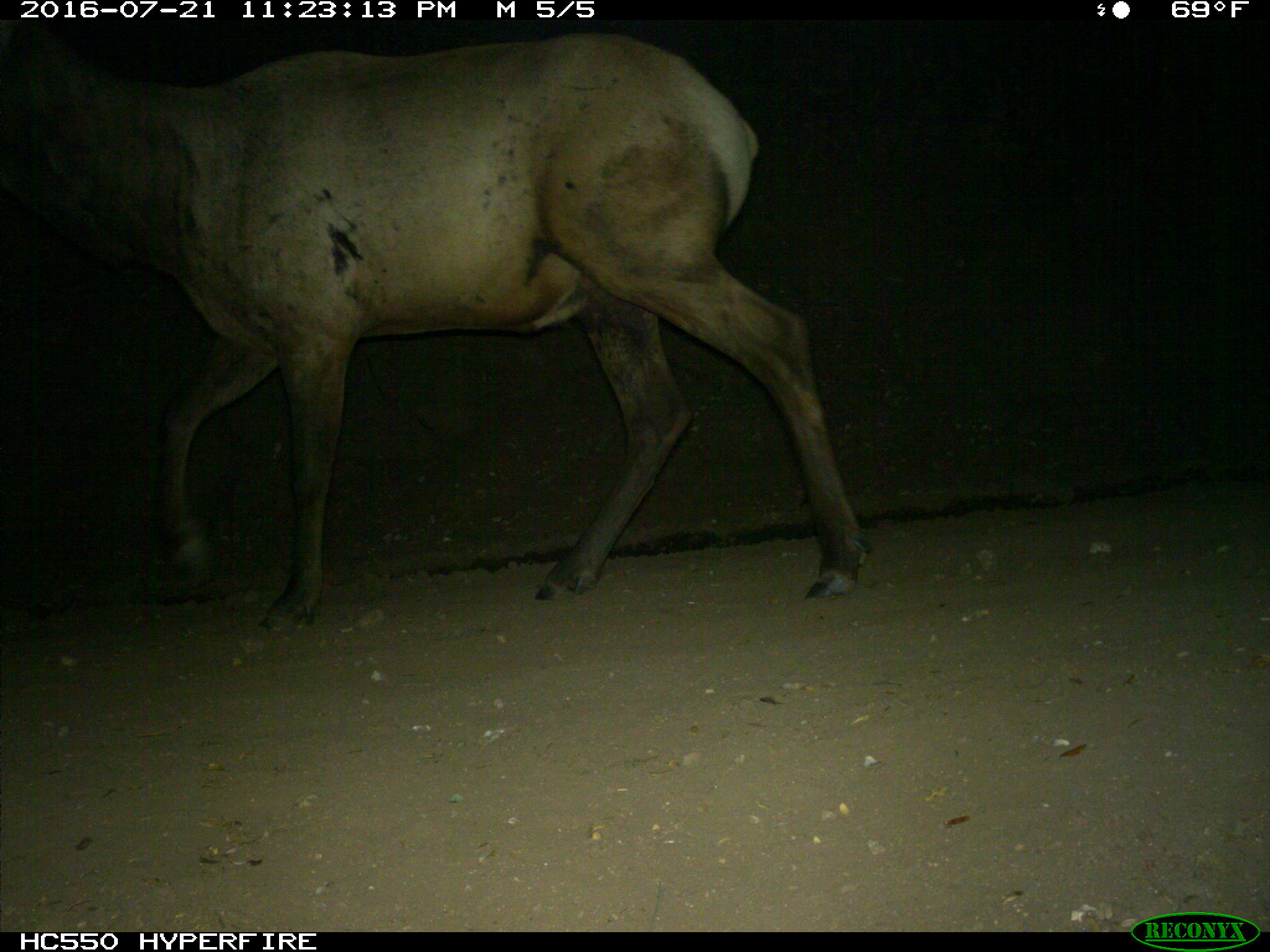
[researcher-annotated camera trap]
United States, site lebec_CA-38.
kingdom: Animalia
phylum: Chordata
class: Mammalia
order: Artiodactyla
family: Cervidae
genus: Cervus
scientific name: Cervus canadensis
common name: elk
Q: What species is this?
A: Cervus canadensis (elk).